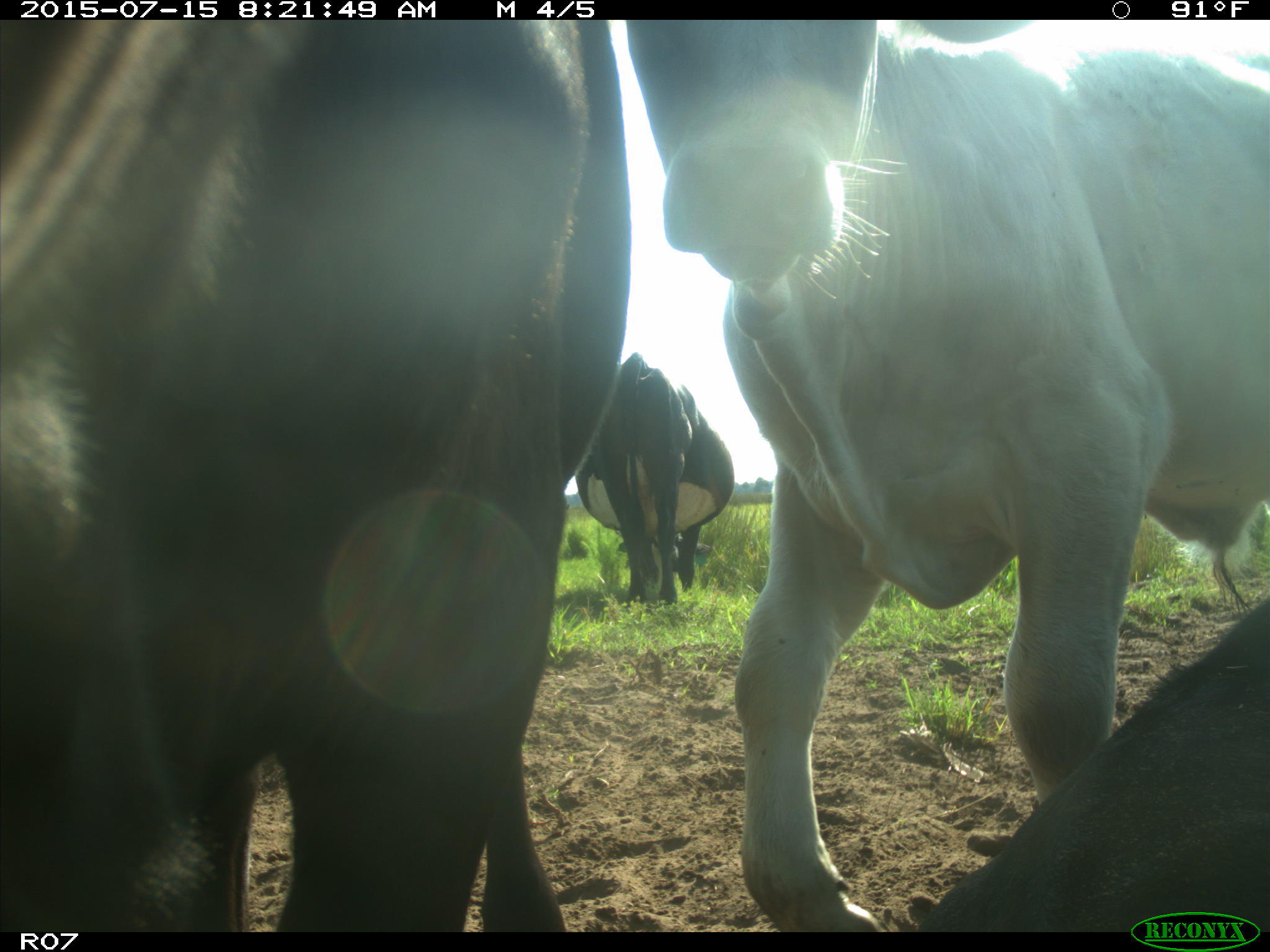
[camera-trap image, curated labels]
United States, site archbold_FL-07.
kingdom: Animalia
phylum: Chordata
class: Mammalia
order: Artiodactyla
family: Bovidae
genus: Bos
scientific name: Bos taurus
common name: domestic cow